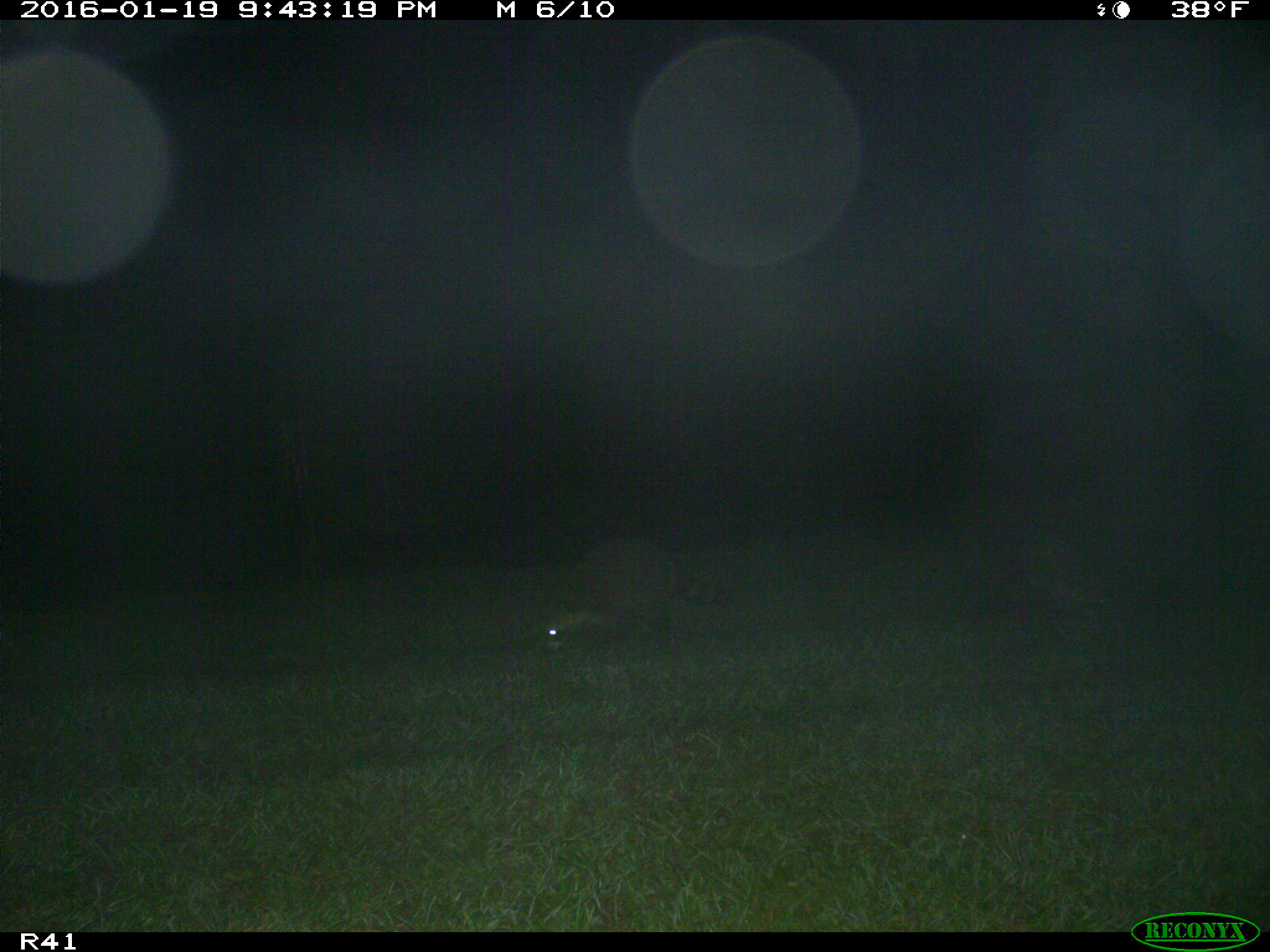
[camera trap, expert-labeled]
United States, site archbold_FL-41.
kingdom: Animalia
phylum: Chordata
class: Mammalia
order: Artiodactyla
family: Bovidae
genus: Bos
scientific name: Bos taurus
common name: domestic cow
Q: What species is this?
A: Bos taurus (domestic cow).